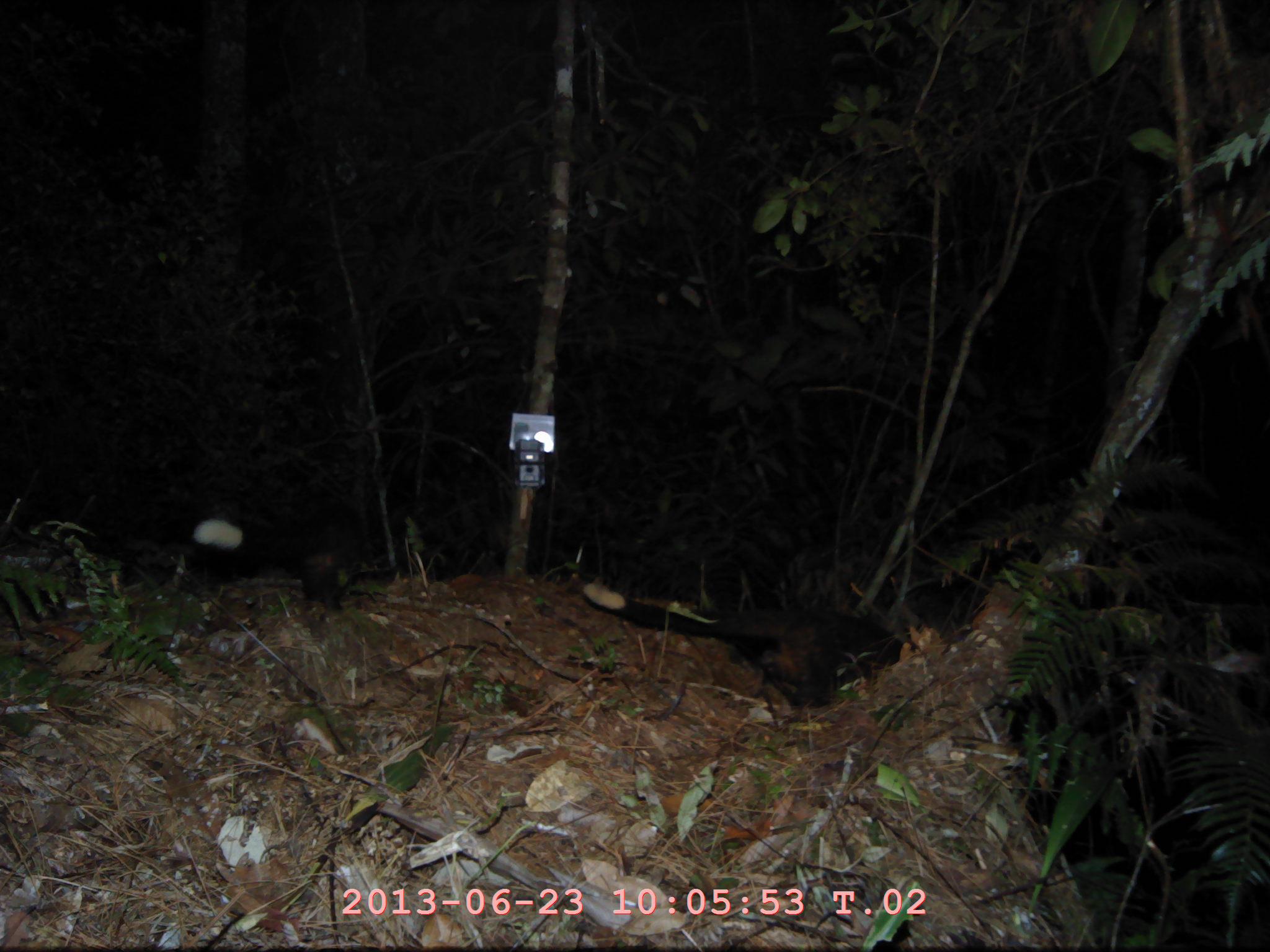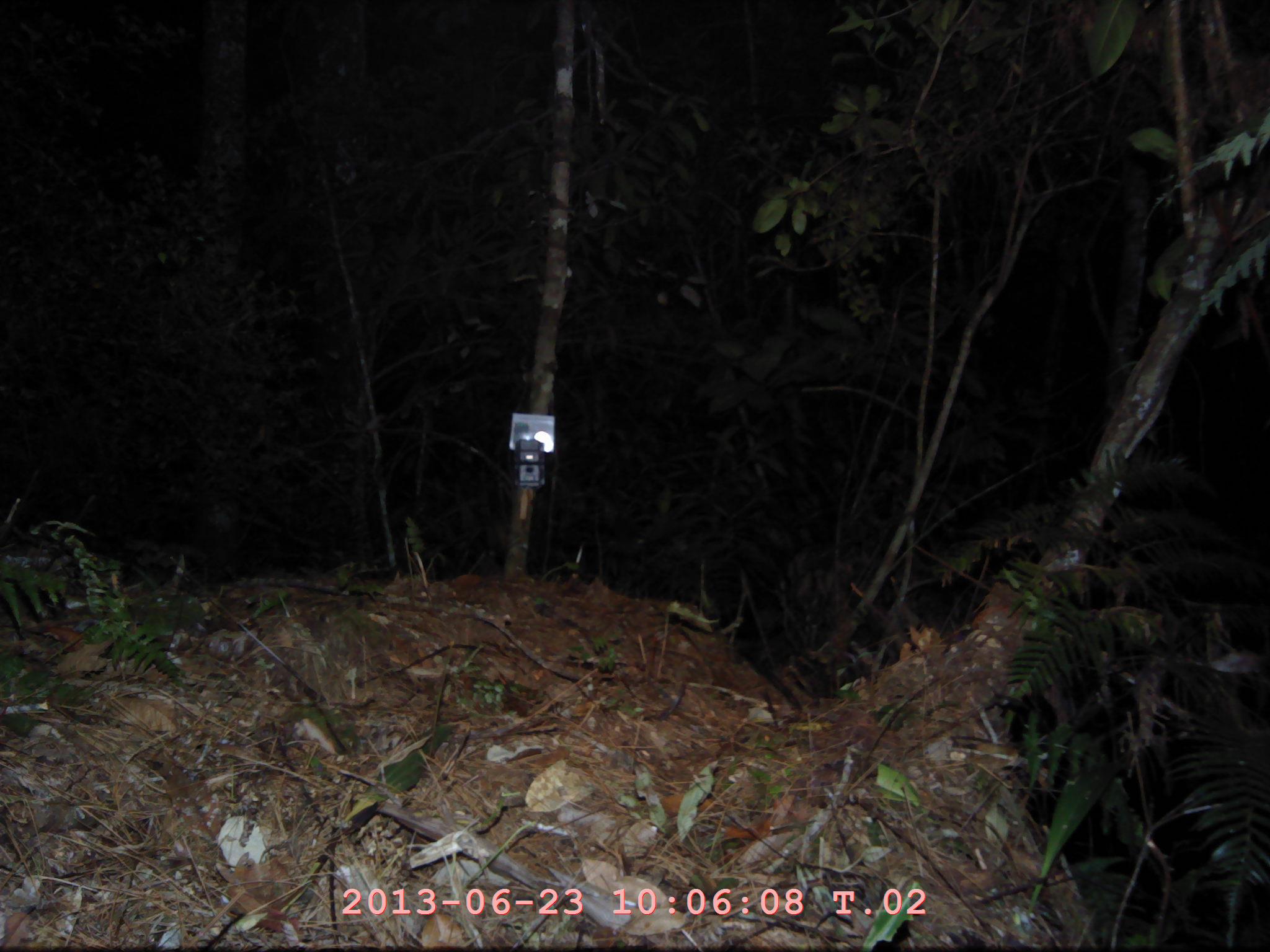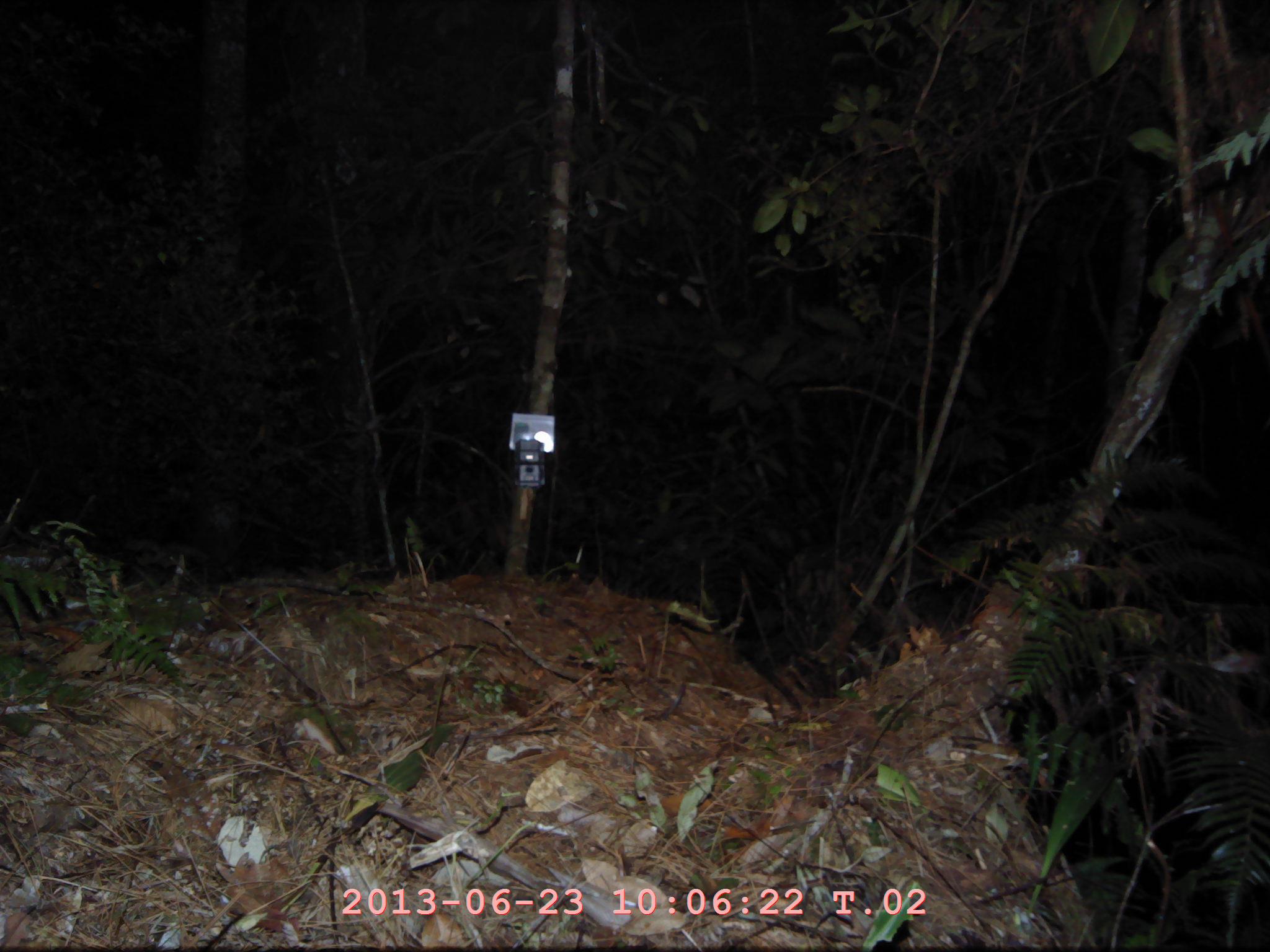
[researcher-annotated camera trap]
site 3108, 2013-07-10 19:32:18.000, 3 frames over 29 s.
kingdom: Animalia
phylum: Chordata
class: Mammalia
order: Carnivora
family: Viverridae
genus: Paguma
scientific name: Paguma larvata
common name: masked palm civet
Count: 1.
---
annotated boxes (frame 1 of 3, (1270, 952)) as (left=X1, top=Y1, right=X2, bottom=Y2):
paguma larvata: (left=583, top=580, right=901, bottom=707)